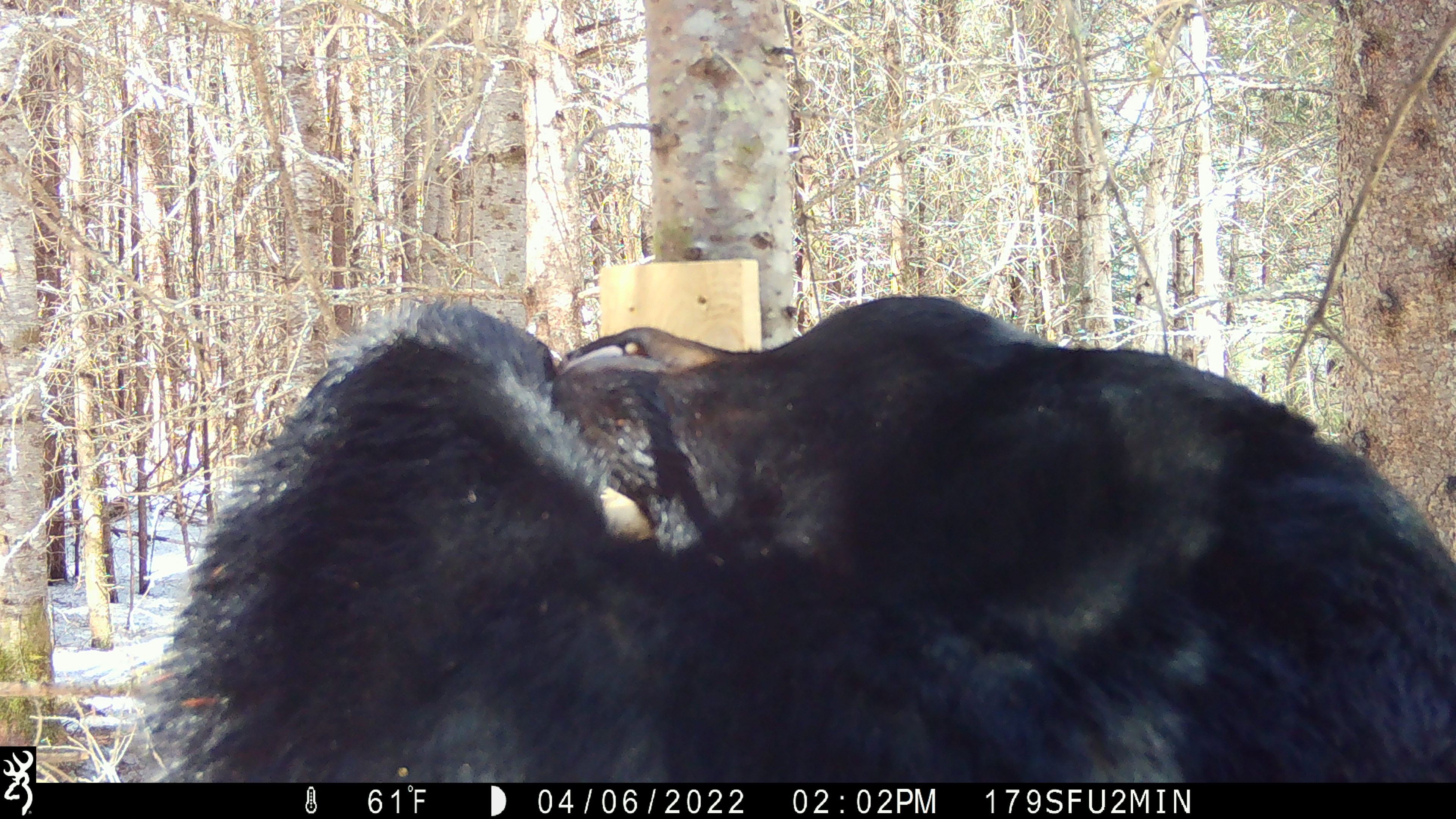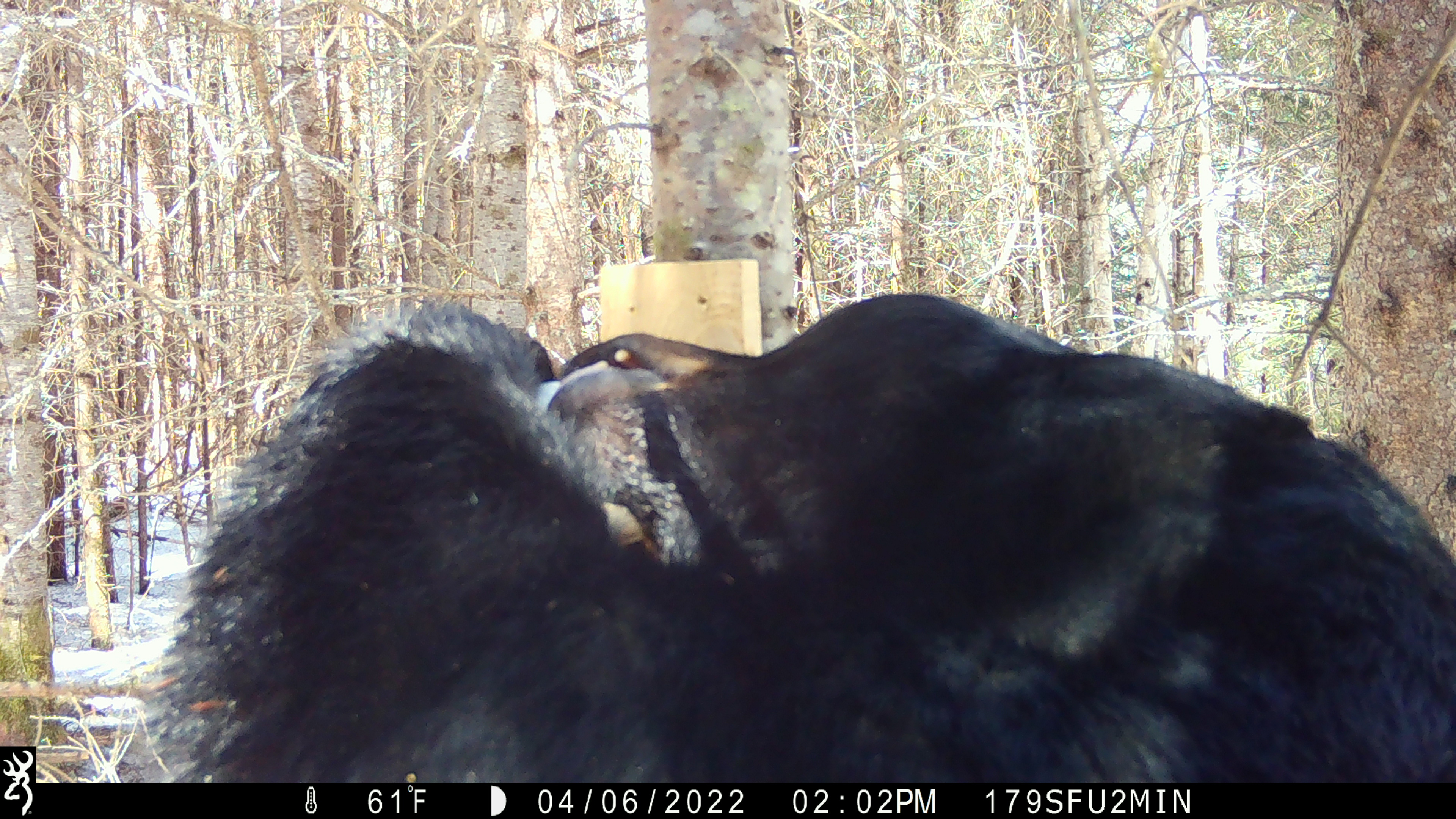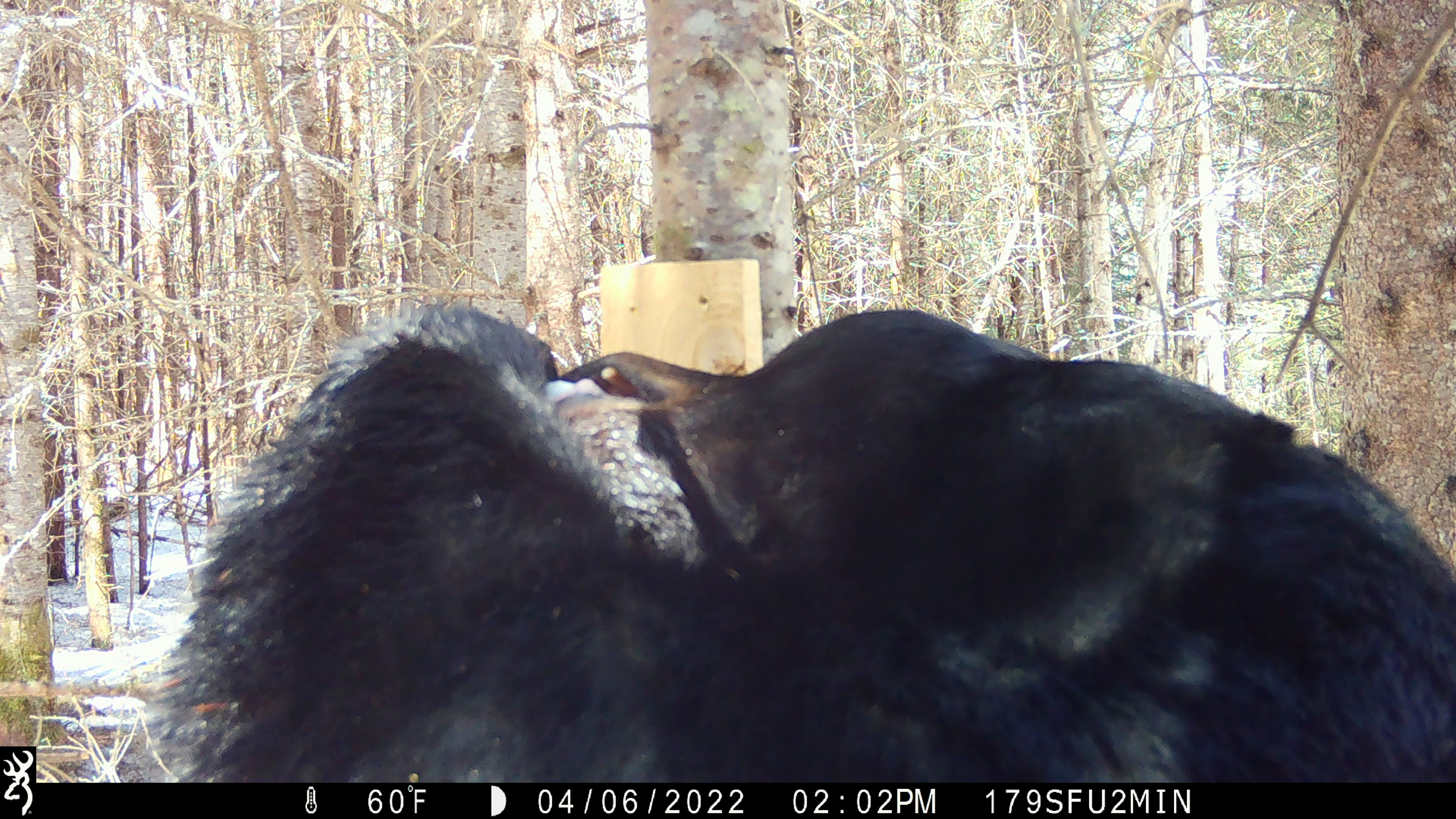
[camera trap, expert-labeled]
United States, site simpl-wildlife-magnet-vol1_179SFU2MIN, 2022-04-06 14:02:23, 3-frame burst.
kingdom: Animalia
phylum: Chordata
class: Mammalia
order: Carnivora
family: Ursidae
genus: Ursus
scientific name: Ursus americanus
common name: black bear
Black bear (Ursus americanus).